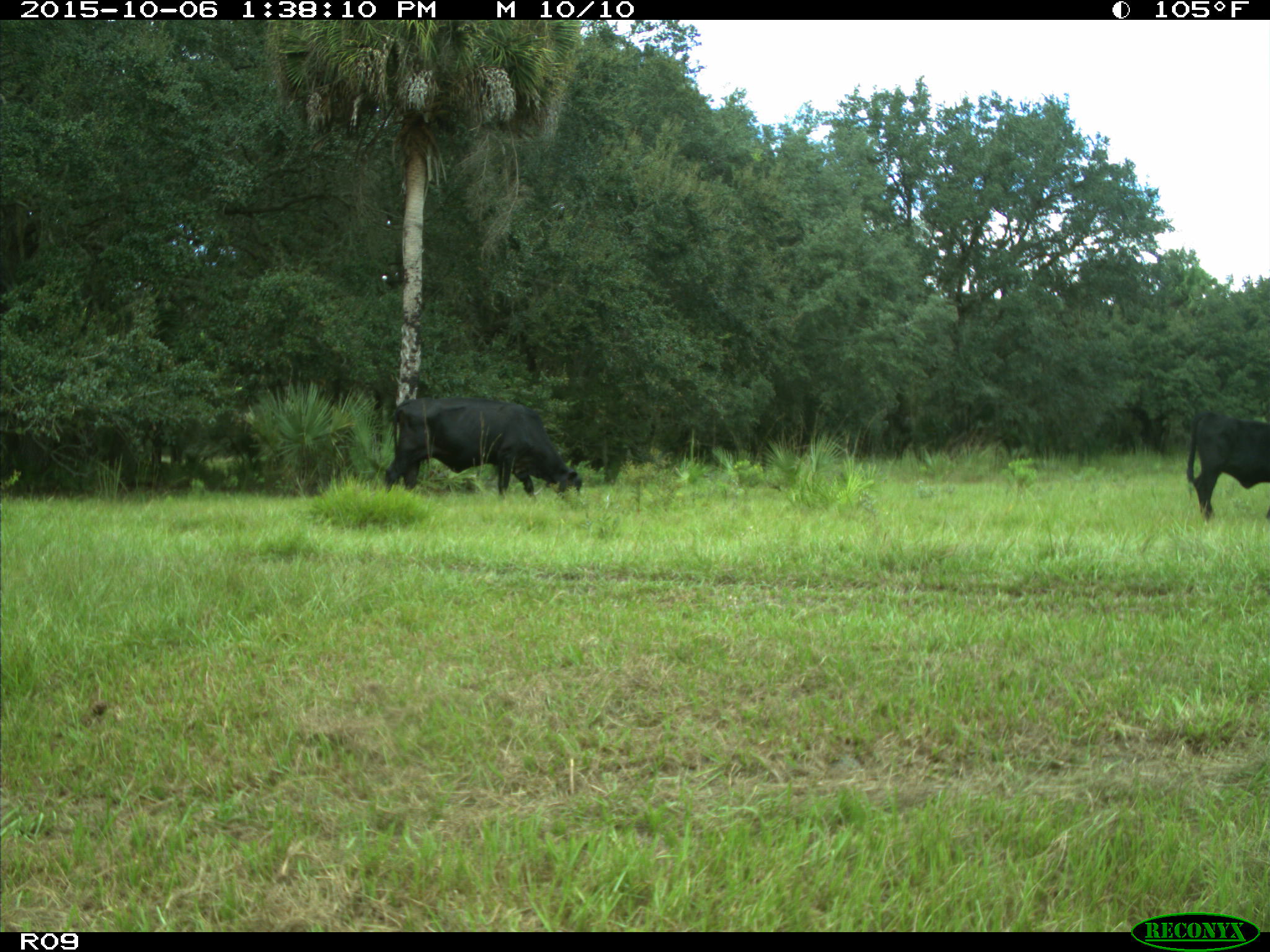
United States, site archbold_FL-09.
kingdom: Animalia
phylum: Chordata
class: Mammalia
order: Artiodactyla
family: Bovidae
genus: Bos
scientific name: Bos taurus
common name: domestic cow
Bos taurus (domestic cow).